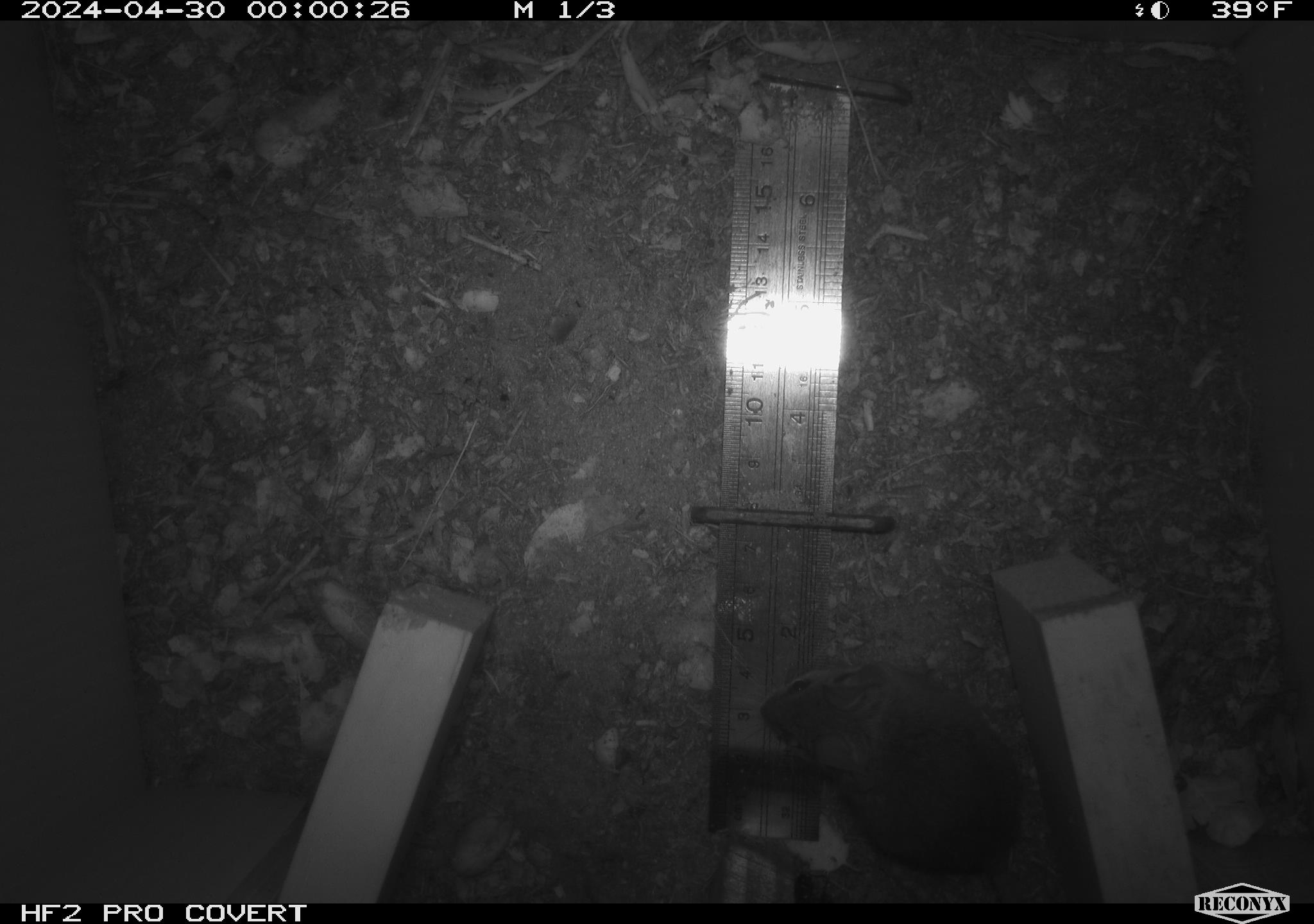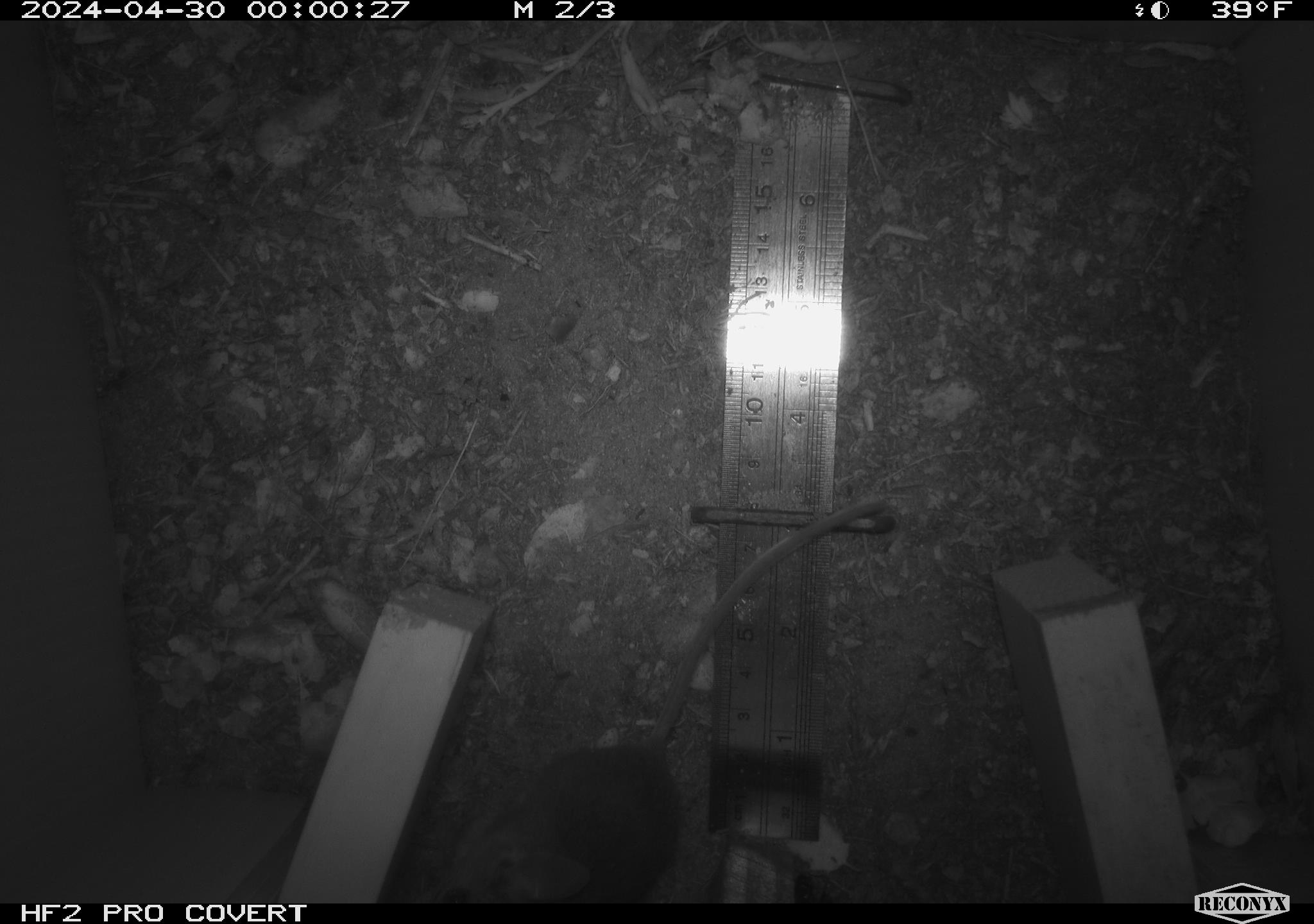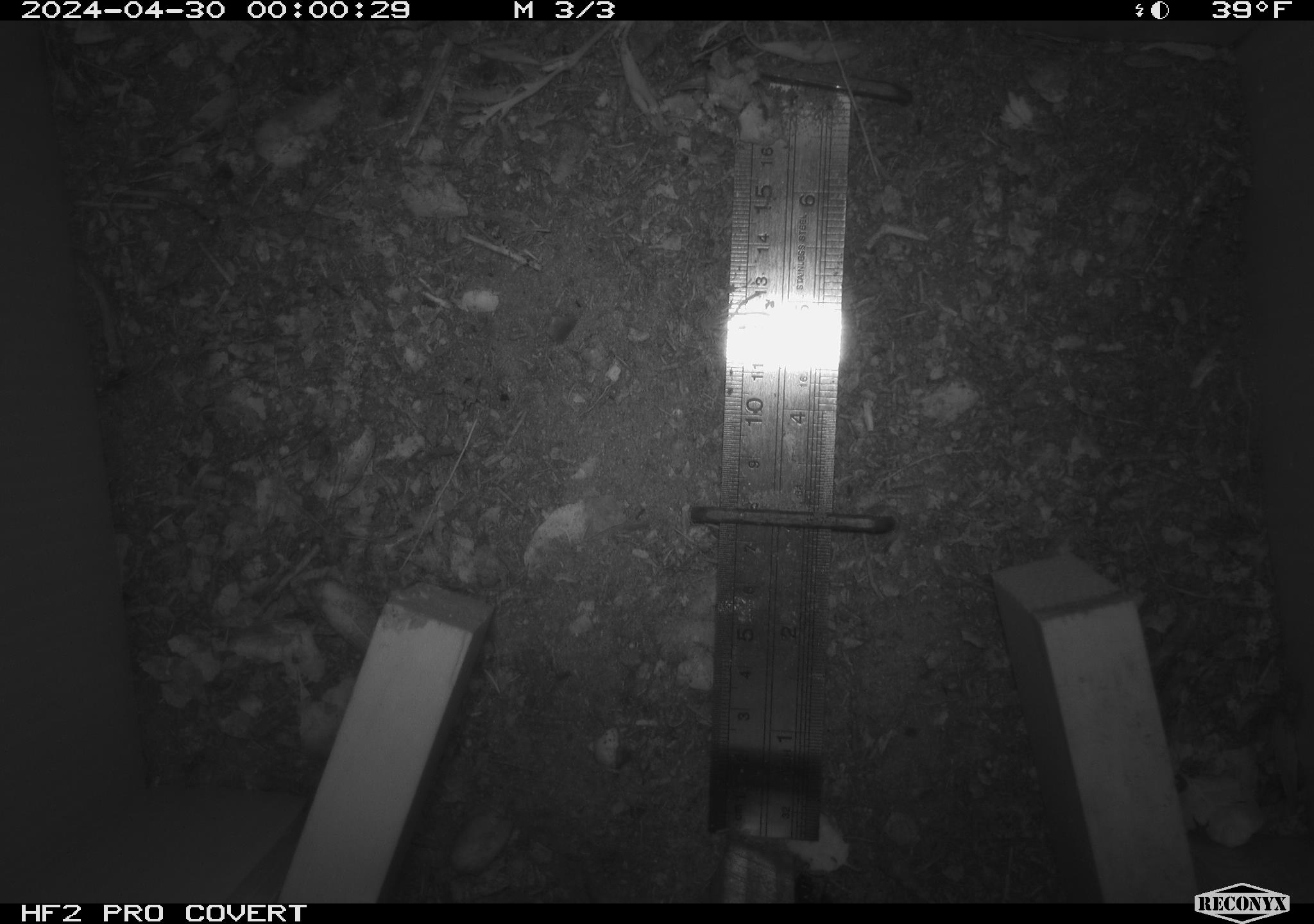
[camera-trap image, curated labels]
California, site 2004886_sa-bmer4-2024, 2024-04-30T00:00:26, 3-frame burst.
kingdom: Animalia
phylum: Chordata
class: Mammalia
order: Rodentia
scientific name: Rodentia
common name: mouse species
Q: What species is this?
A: Mouse species (Rodentia).